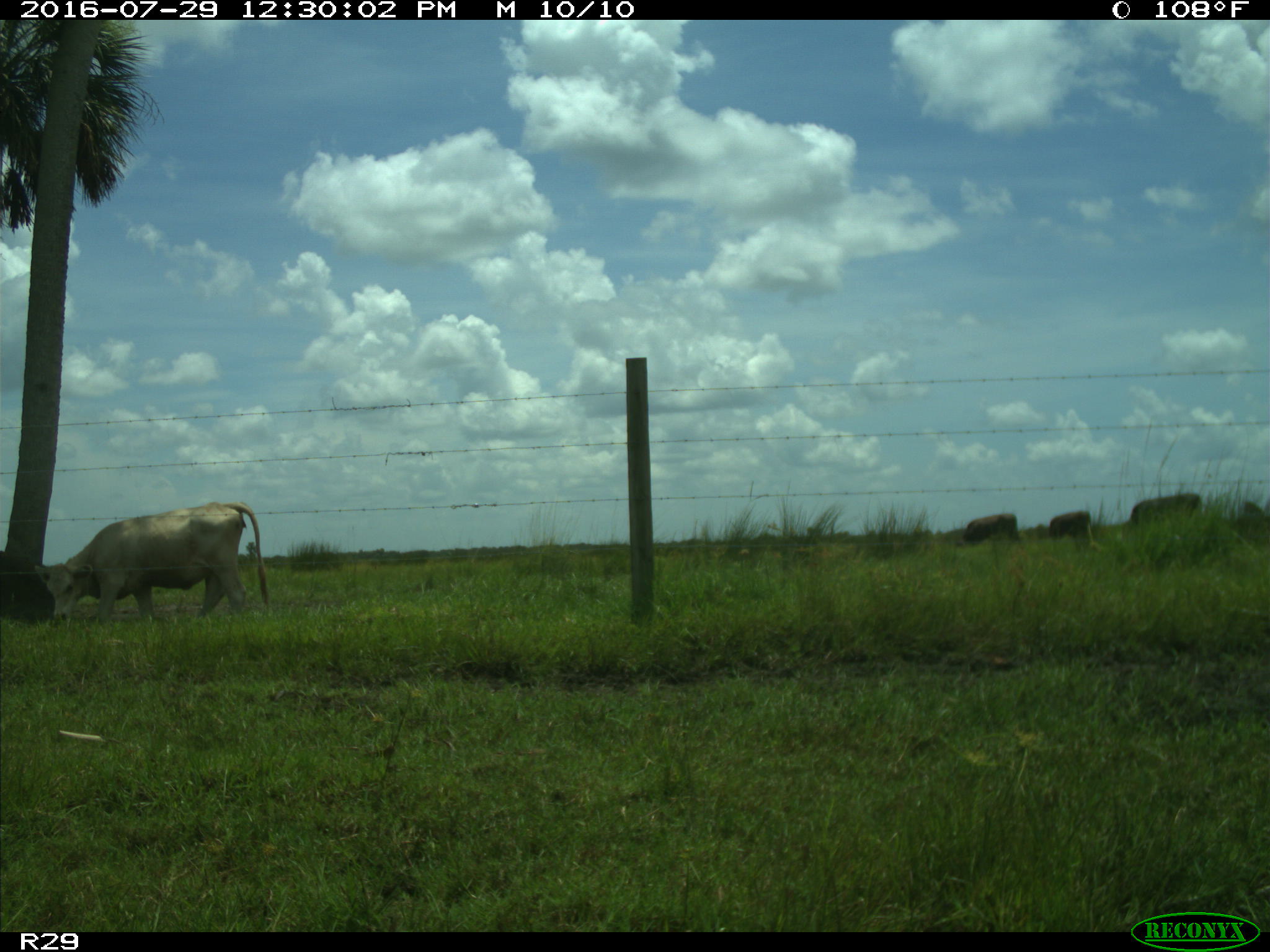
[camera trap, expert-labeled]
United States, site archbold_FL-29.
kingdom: Animalia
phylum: Chordata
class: Mammalia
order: Artiodactyla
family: Bovidae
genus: Bos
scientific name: Bos taurus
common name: domestic cow